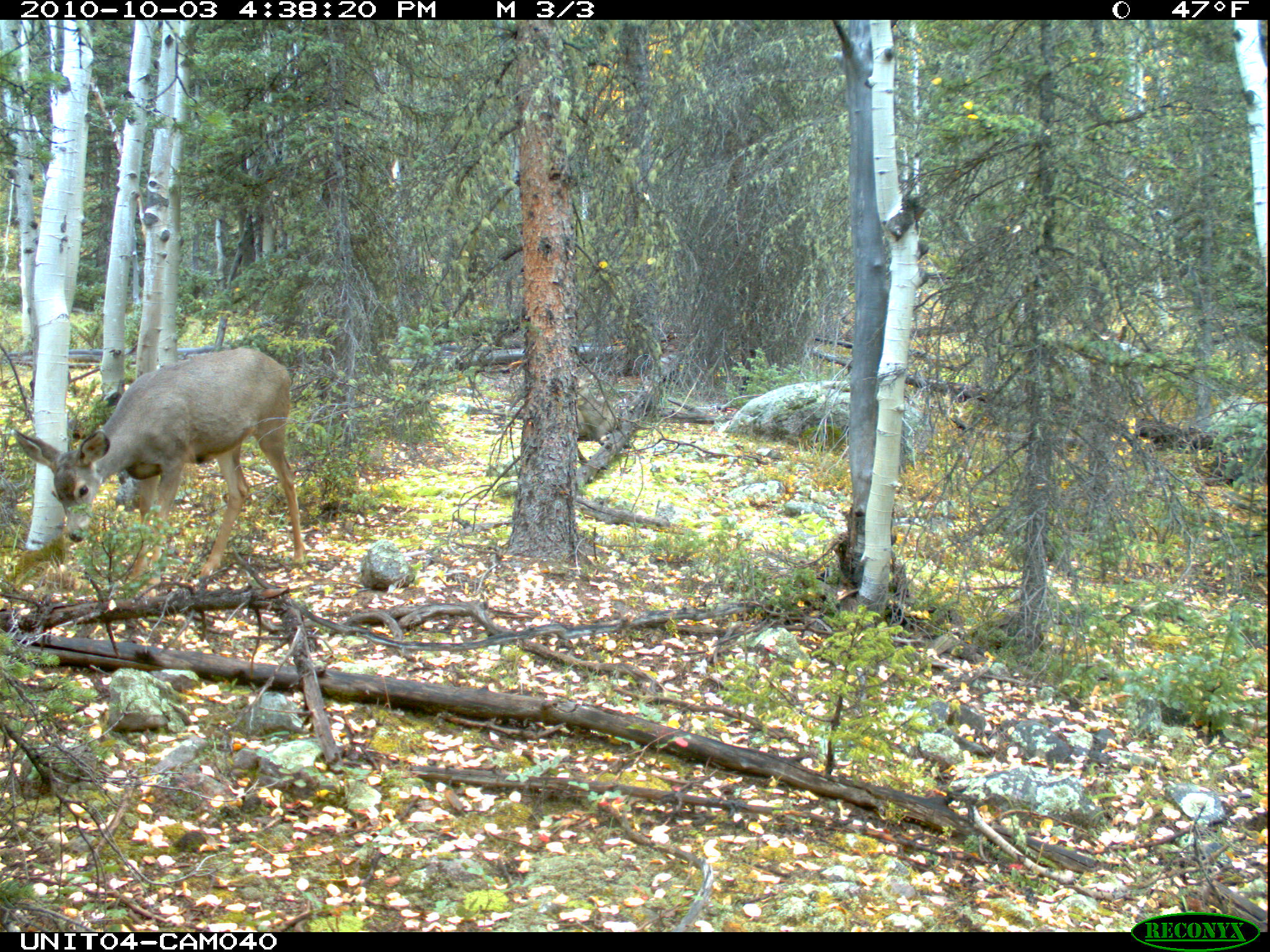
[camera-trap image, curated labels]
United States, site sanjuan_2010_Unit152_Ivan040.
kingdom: Animalia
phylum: Chordata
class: Mammalia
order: Artiodactyla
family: Cervidae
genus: Odocoileus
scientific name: Odocoileus hemionus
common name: mule deer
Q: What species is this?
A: Odocoileus hemionus (mule deer).